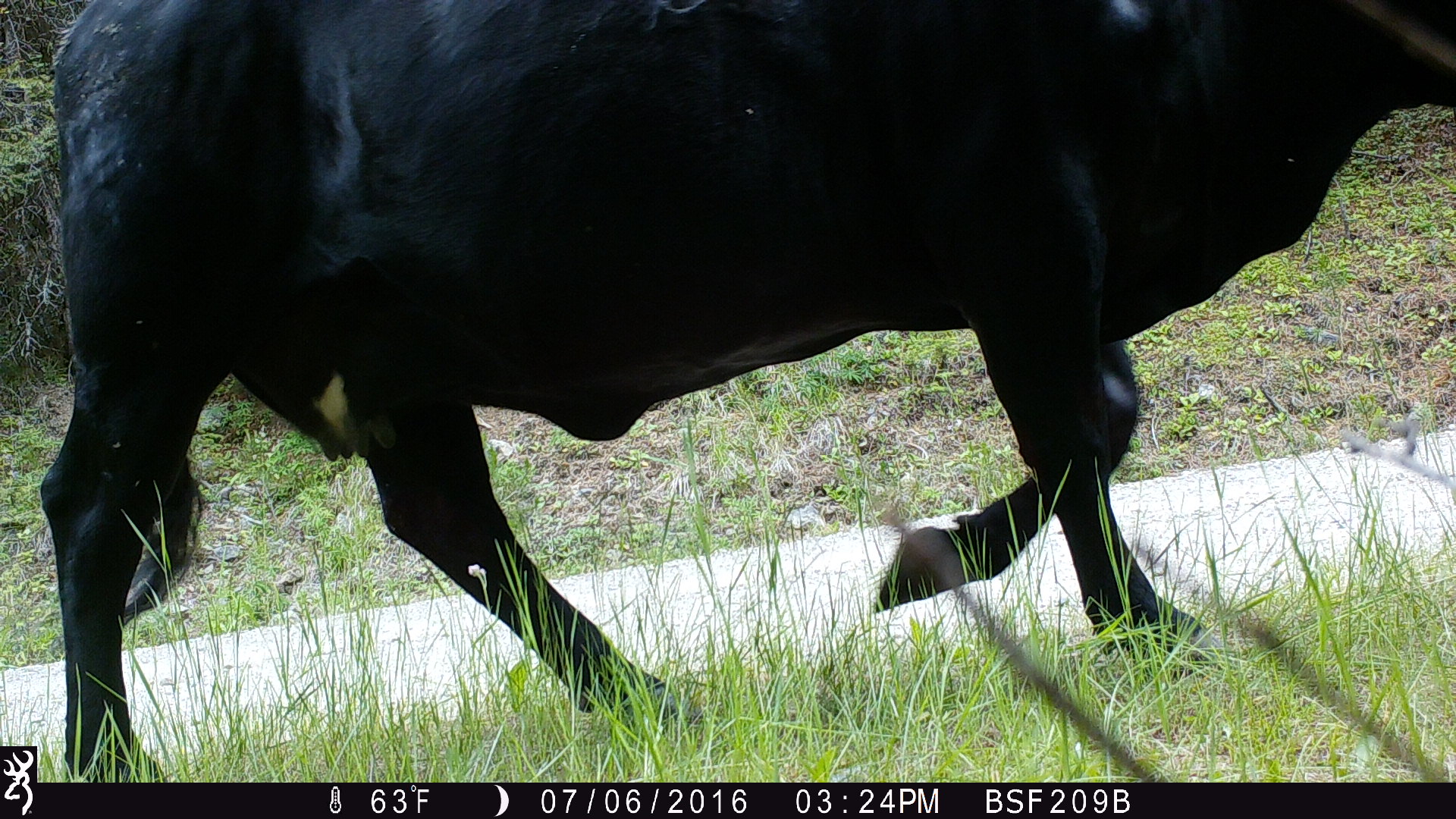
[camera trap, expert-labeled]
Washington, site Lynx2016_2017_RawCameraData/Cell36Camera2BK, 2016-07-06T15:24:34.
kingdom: Animalia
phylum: Chordata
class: Mammalia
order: Artiodactyla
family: Bovidae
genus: Bos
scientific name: Bos taurus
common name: domestic cattle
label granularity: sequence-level